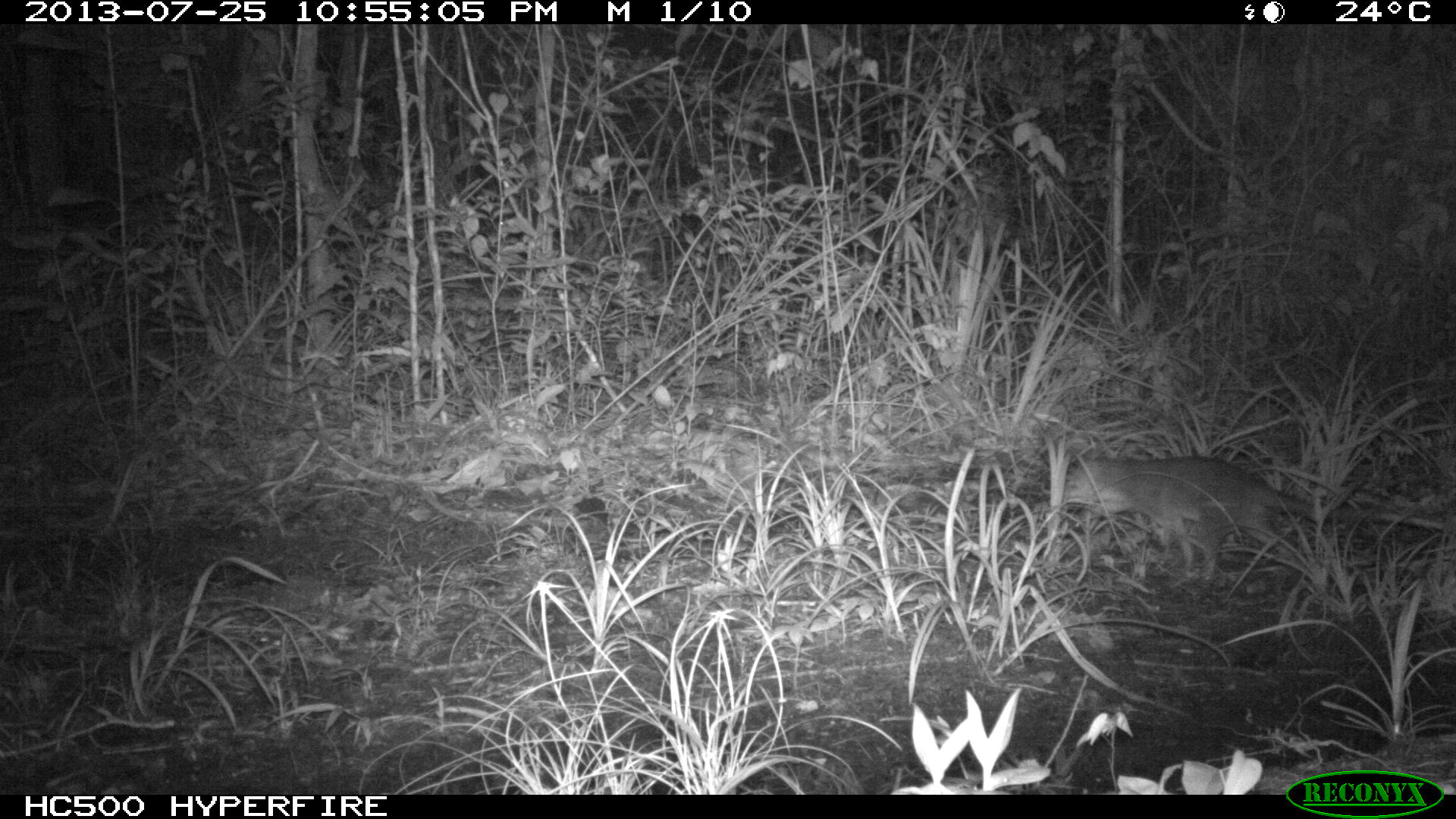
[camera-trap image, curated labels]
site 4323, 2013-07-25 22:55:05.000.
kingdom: Animalia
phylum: Chordata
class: Mammalia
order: Rodentia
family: Muridae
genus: Rattus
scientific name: Rattus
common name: rodent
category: unknown rat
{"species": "unknown rat (rodent) (Rattus)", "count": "1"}